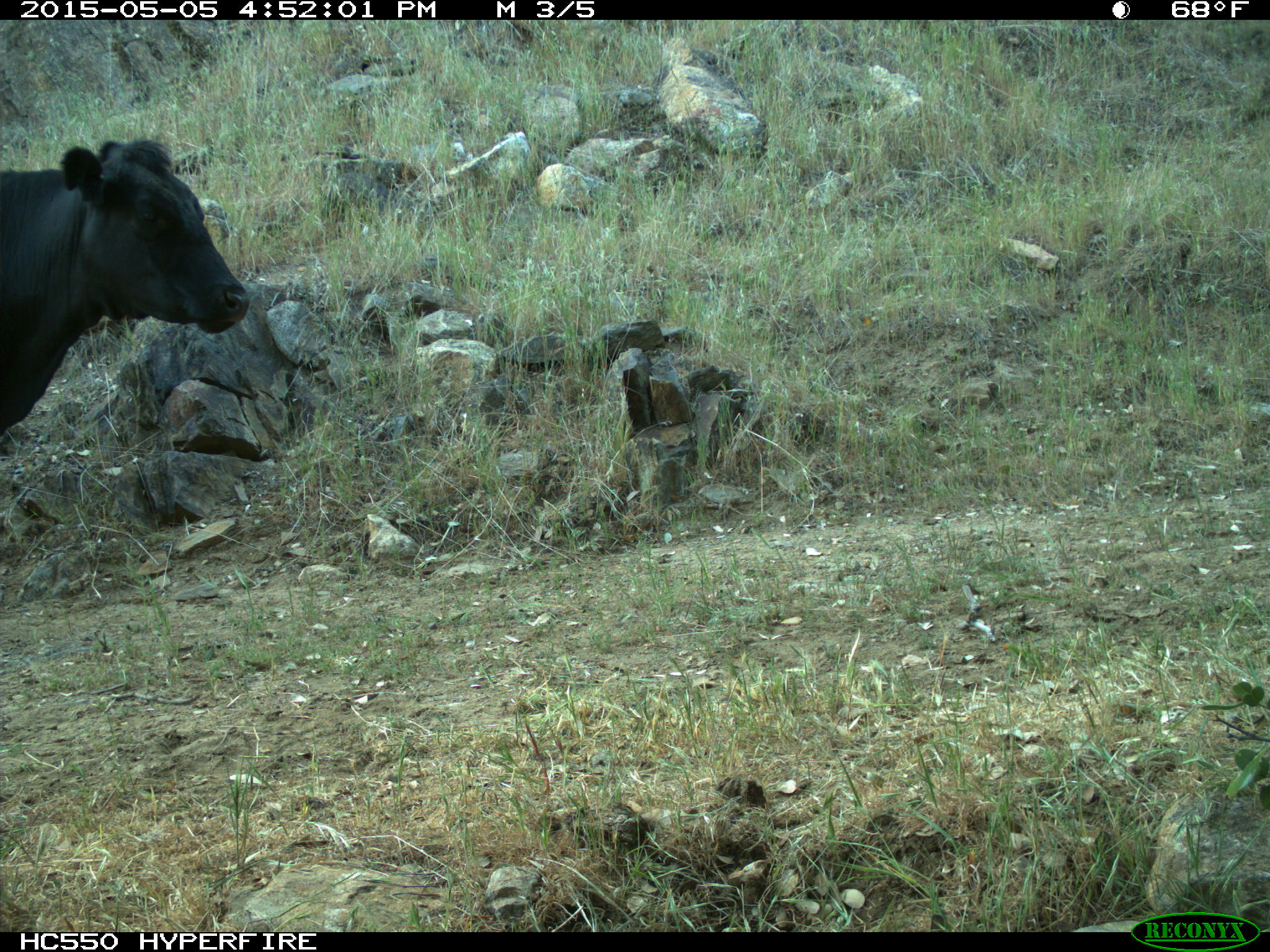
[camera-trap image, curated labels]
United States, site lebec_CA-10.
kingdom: Animalia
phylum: Chordata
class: Mammalia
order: Artiodactyla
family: Bovidae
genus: Bos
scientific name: Bos taurus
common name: domestic cow